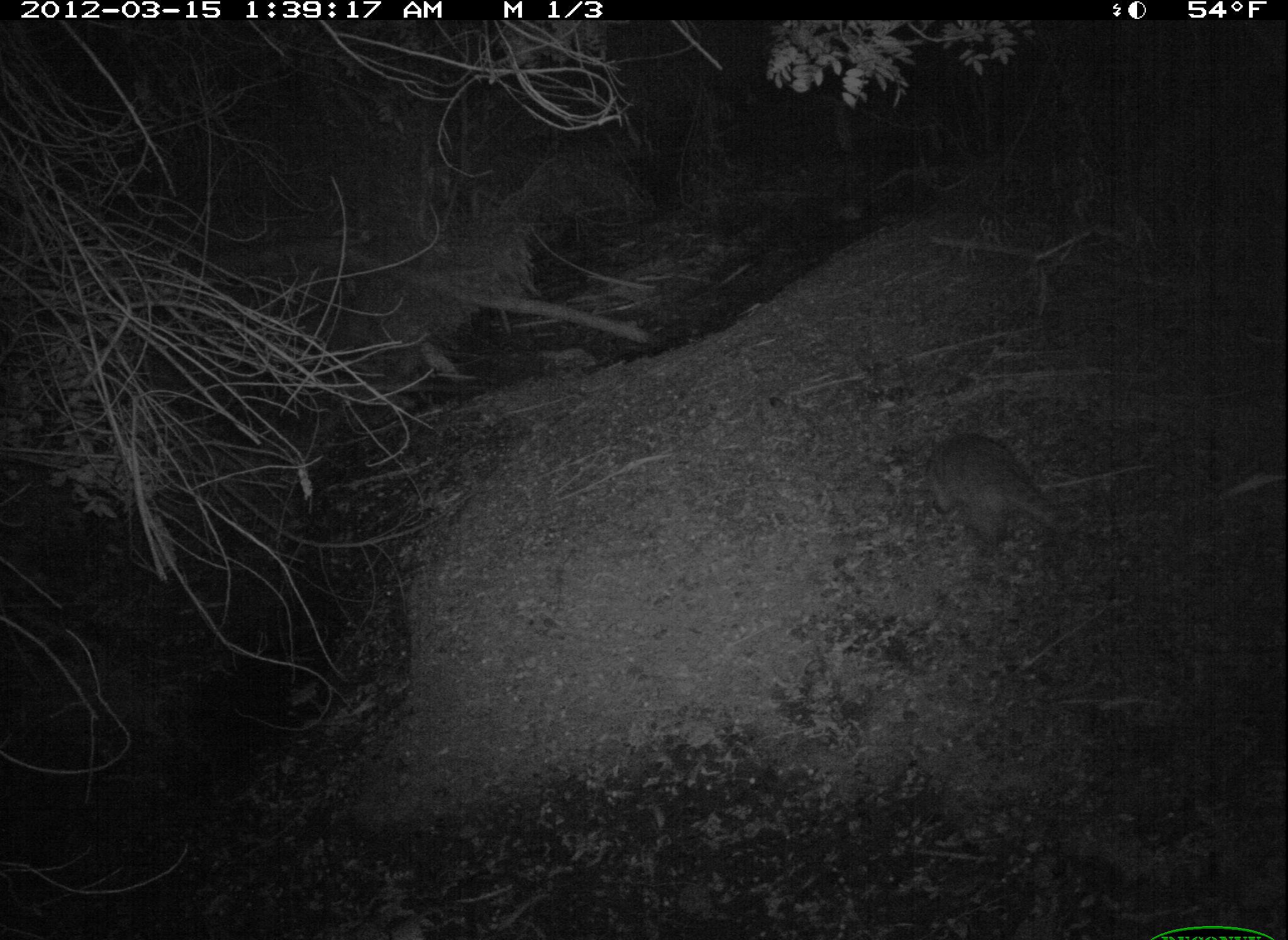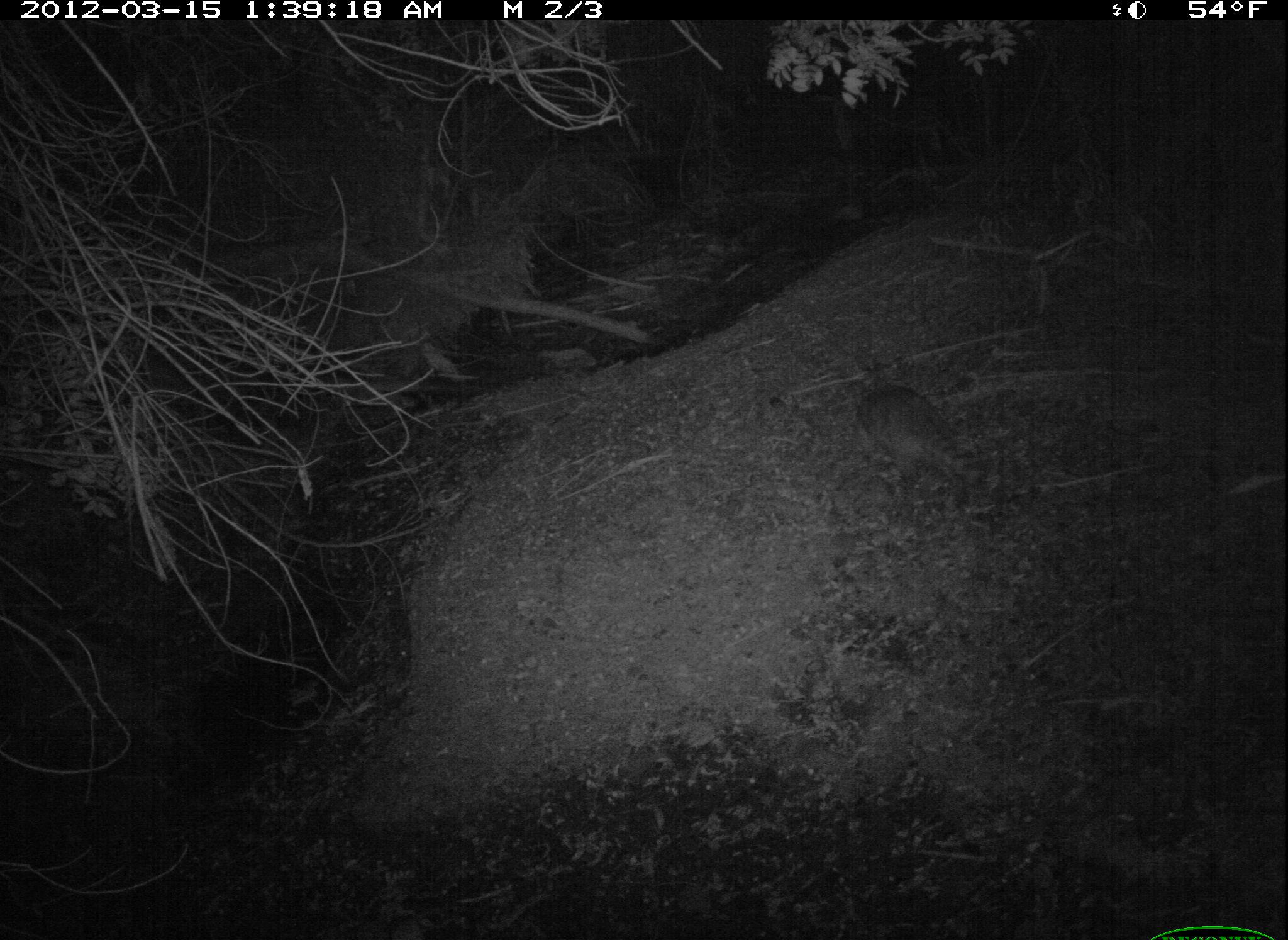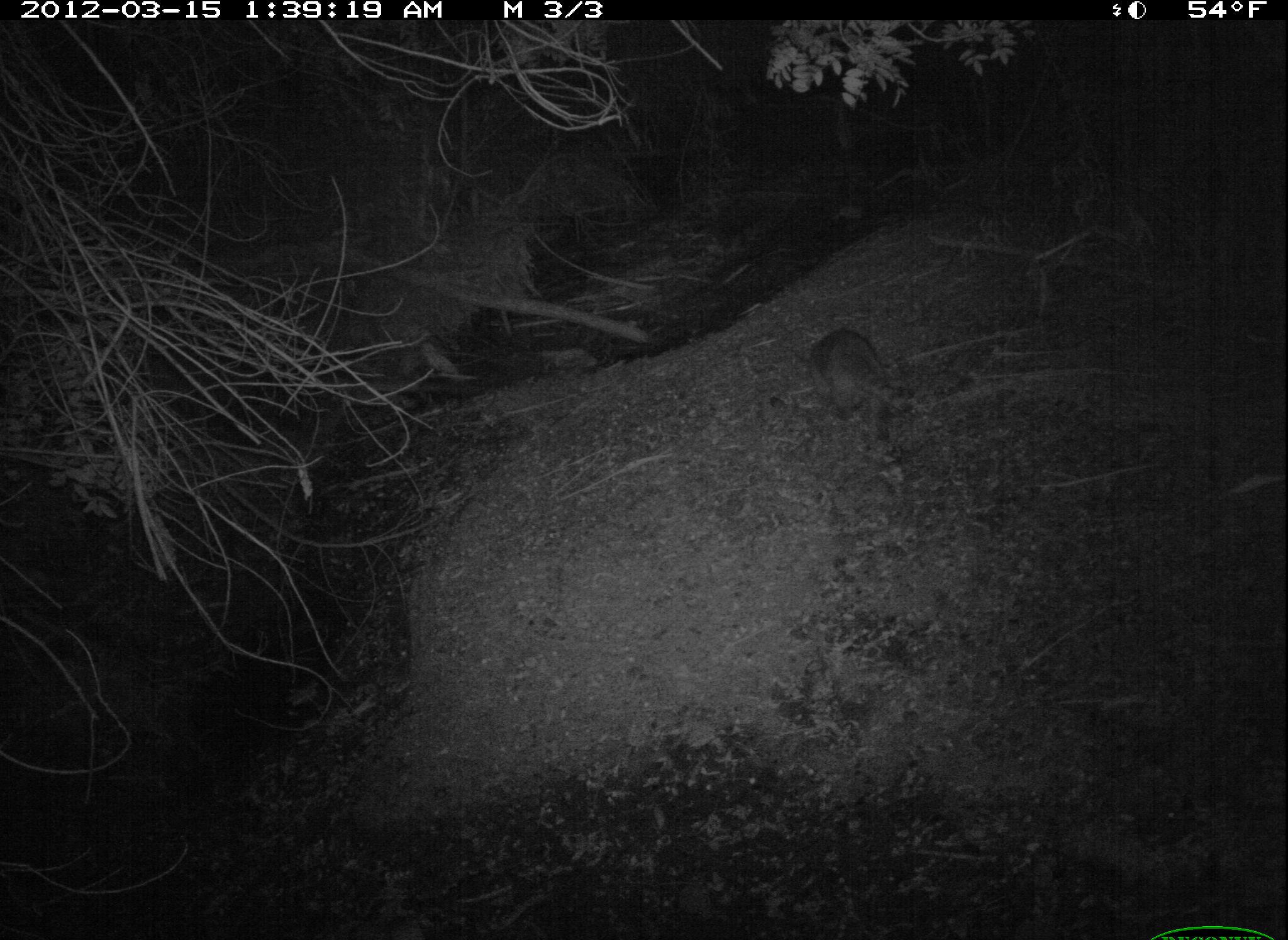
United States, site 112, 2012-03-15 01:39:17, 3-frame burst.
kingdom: Animalia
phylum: Chordata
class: Mammalia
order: Carnivora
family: Procyonidae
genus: Procyon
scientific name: Procyon lotor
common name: raccoon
Raccoon (Procyon lotor).